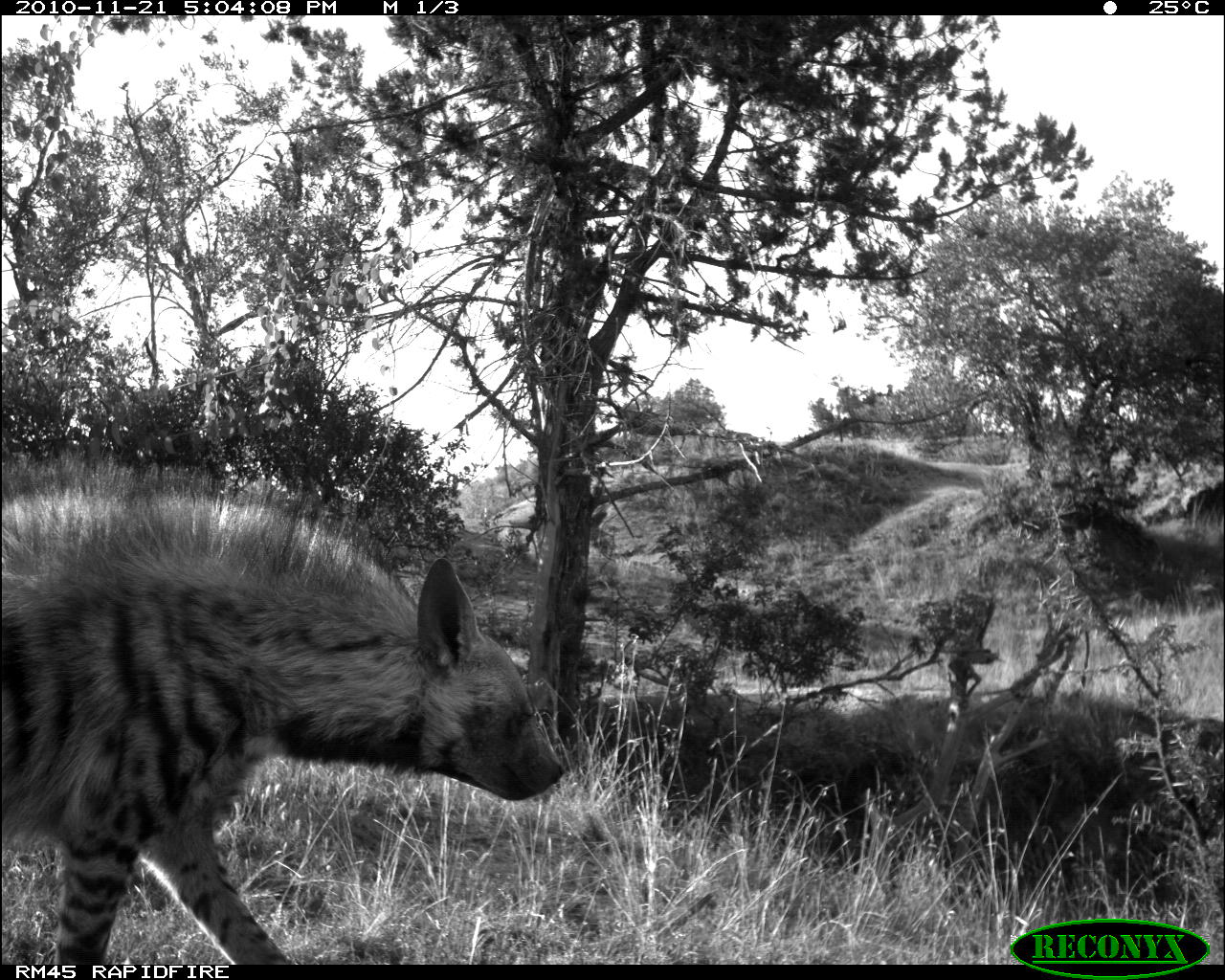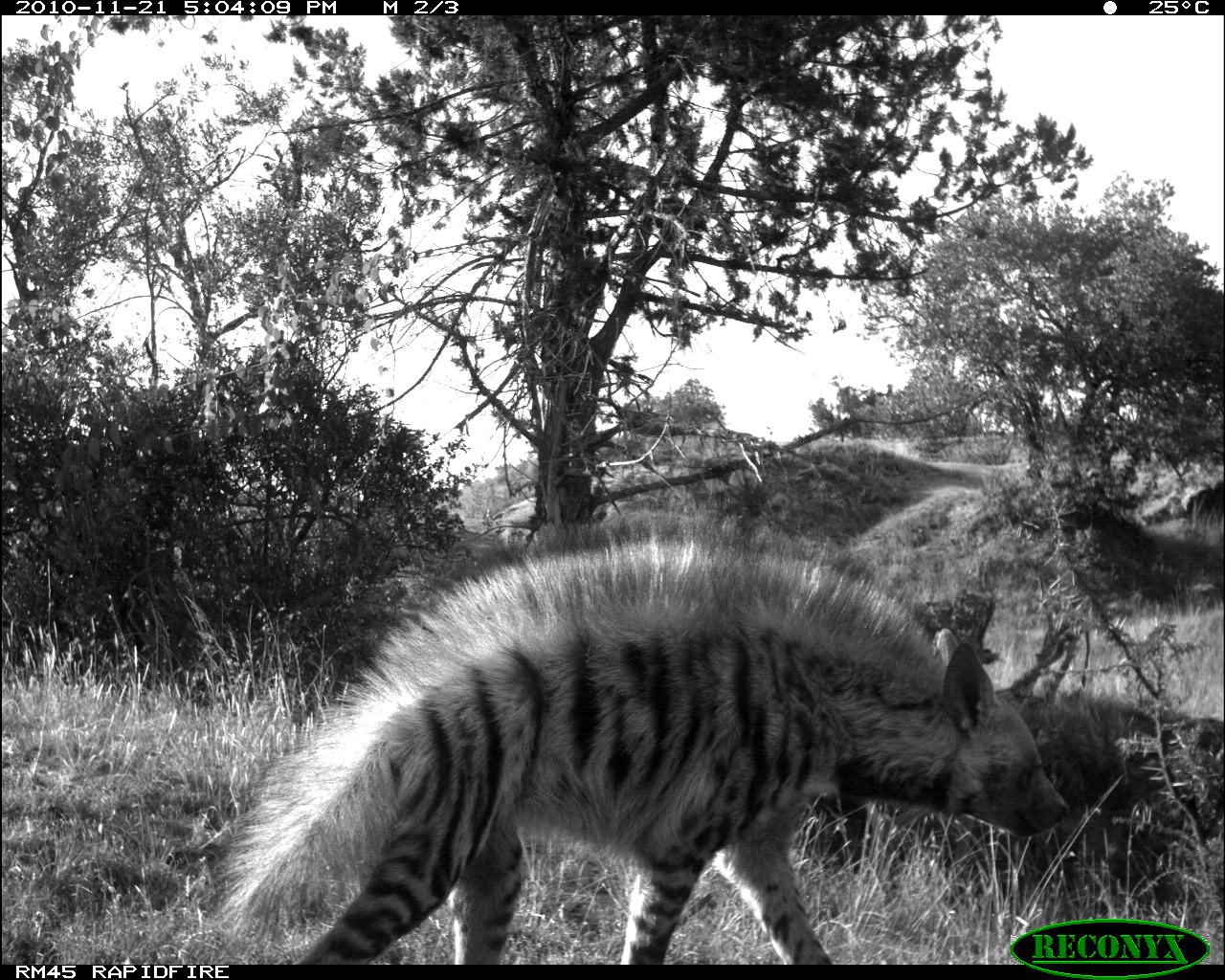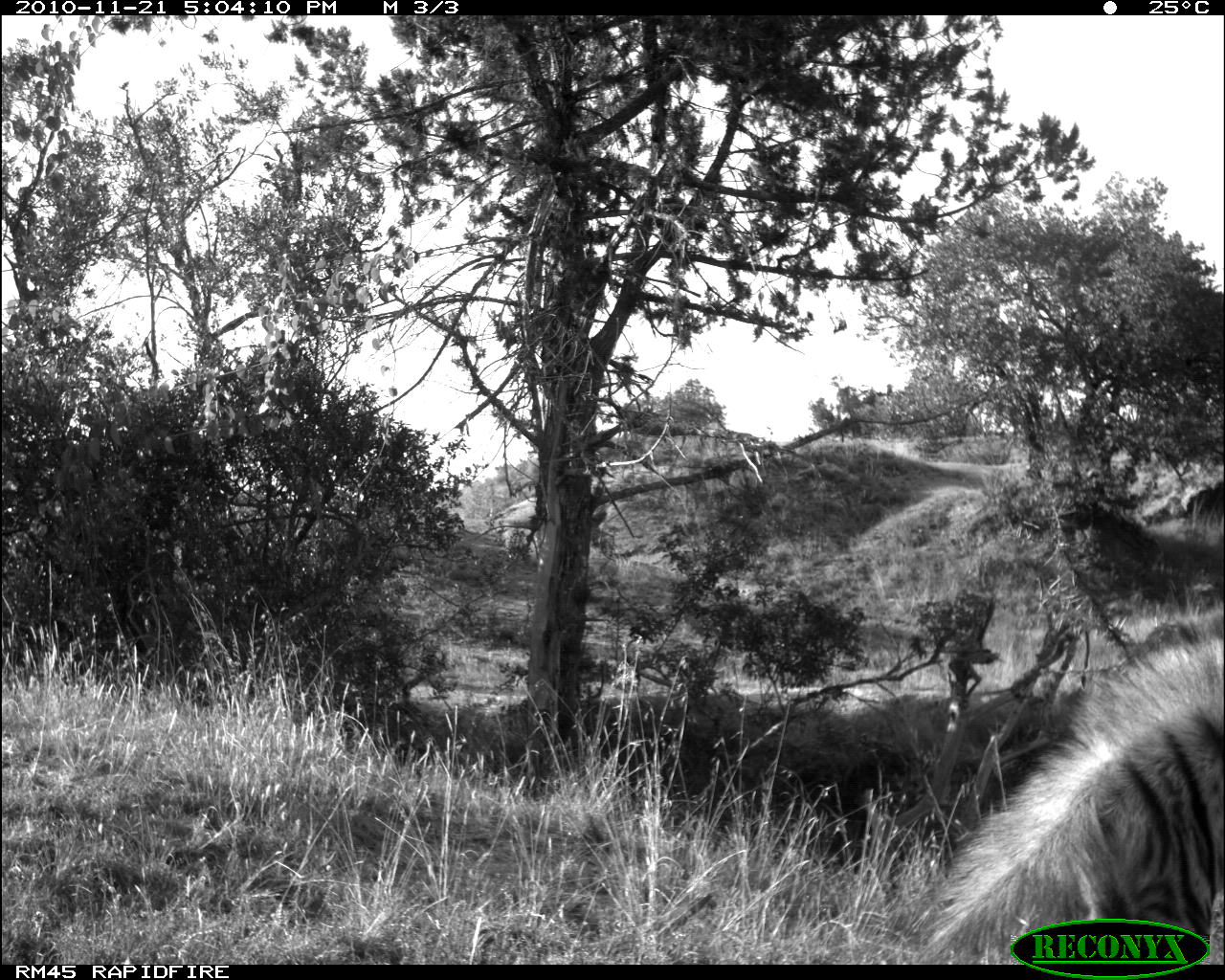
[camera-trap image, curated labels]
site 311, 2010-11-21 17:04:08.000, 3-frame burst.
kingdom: Animalia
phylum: Chordata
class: Mammalia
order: Carnivora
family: Hyaenidae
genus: Hyaena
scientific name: Hyaena hyaena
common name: striped hyena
Hyaena hyaena (striped hyena), count 1.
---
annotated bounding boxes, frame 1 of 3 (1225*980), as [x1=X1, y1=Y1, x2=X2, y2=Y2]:
hyaena hyaena: [x1=0, y1=451, x2=569, y2=965]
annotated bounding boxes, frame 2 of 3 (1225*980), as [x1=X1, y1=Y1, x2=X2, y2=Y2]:
hyaena hyaena: [x1=226, y1=508, x2=1069, y2=965]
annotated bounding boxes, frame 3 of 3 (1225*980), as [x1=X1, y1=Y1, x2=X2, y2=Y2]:
hyaena hyaena: [x1=921, y1=611, x2=1225, y2=963]